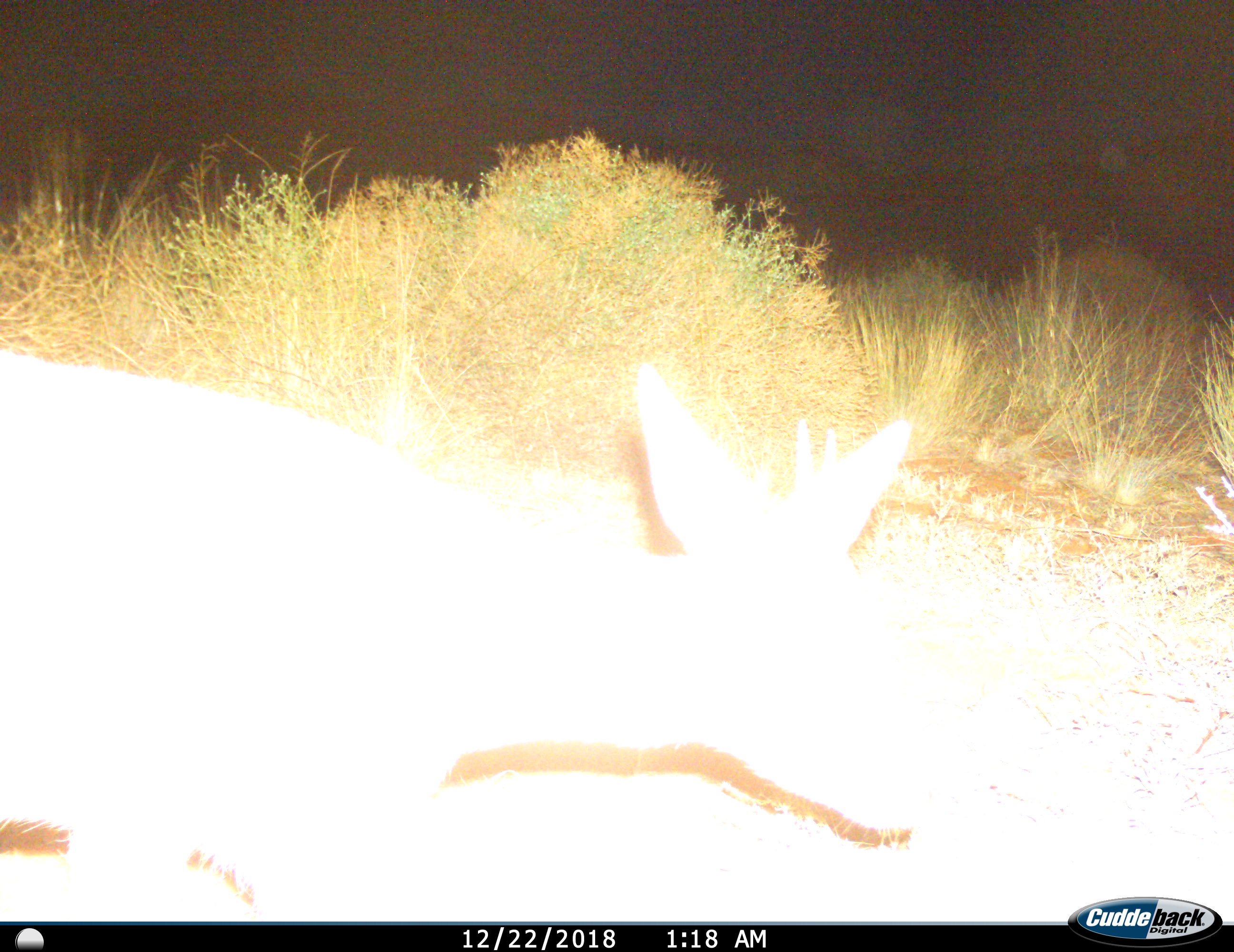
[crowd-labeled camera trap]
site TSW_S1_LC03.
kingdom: Animalia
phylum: Chordata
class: Mammalia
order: Artiodactyla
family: Bovidae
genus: Sylvicapra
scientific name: Sylvicapra grimmia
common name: common duiker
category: duikercommongrey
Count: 1.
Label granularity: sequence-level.